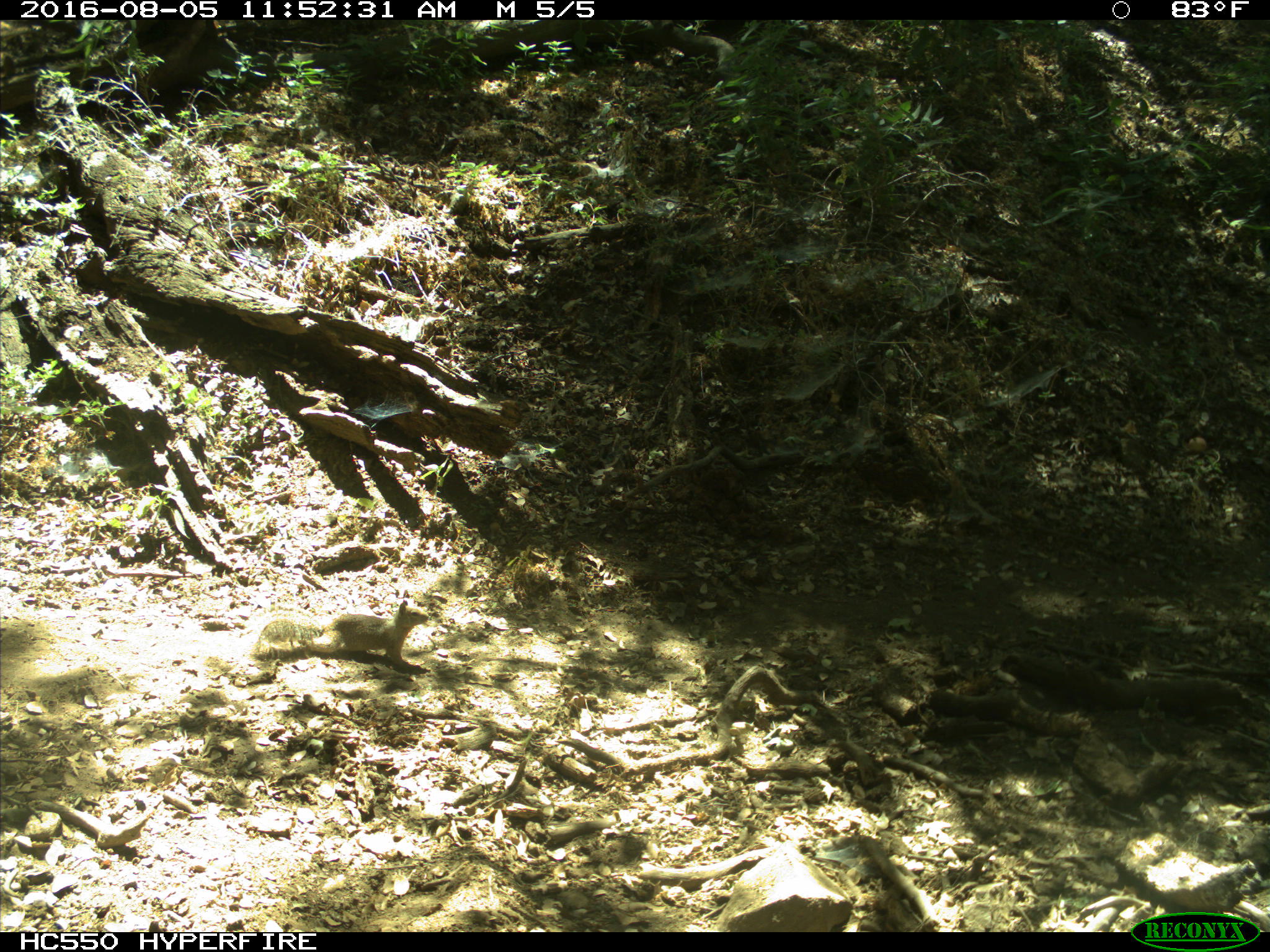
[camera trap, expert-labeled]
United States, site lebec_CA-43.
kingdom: Animalia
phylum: Chordata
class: Mammalia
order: Rodentia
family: Sciuridae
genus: Otospermophilus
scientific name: Otospermophilus beecheyi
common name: california ground squirrel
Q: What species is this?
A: Otospermophilus beecheyi (california ground squirrel).